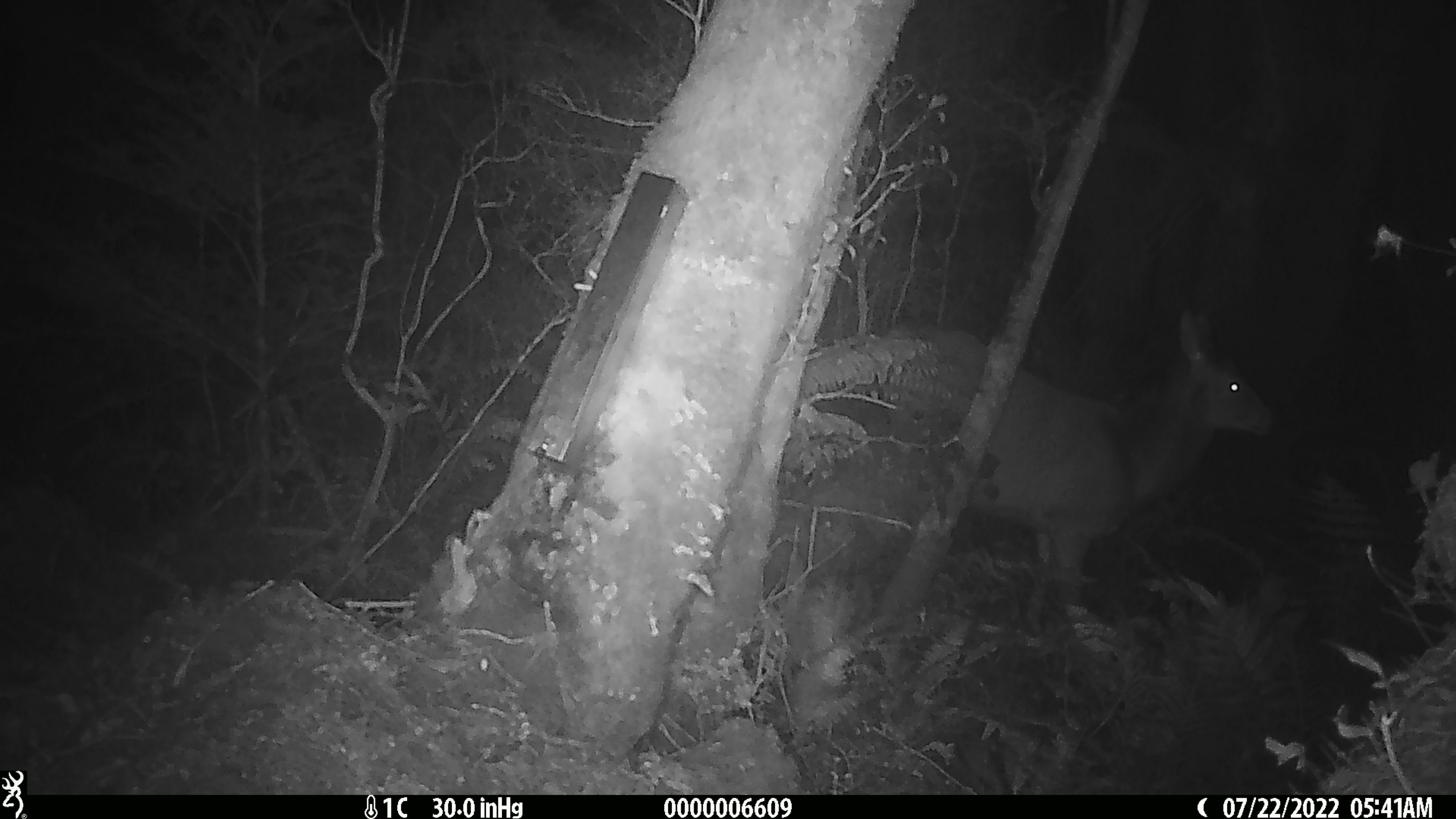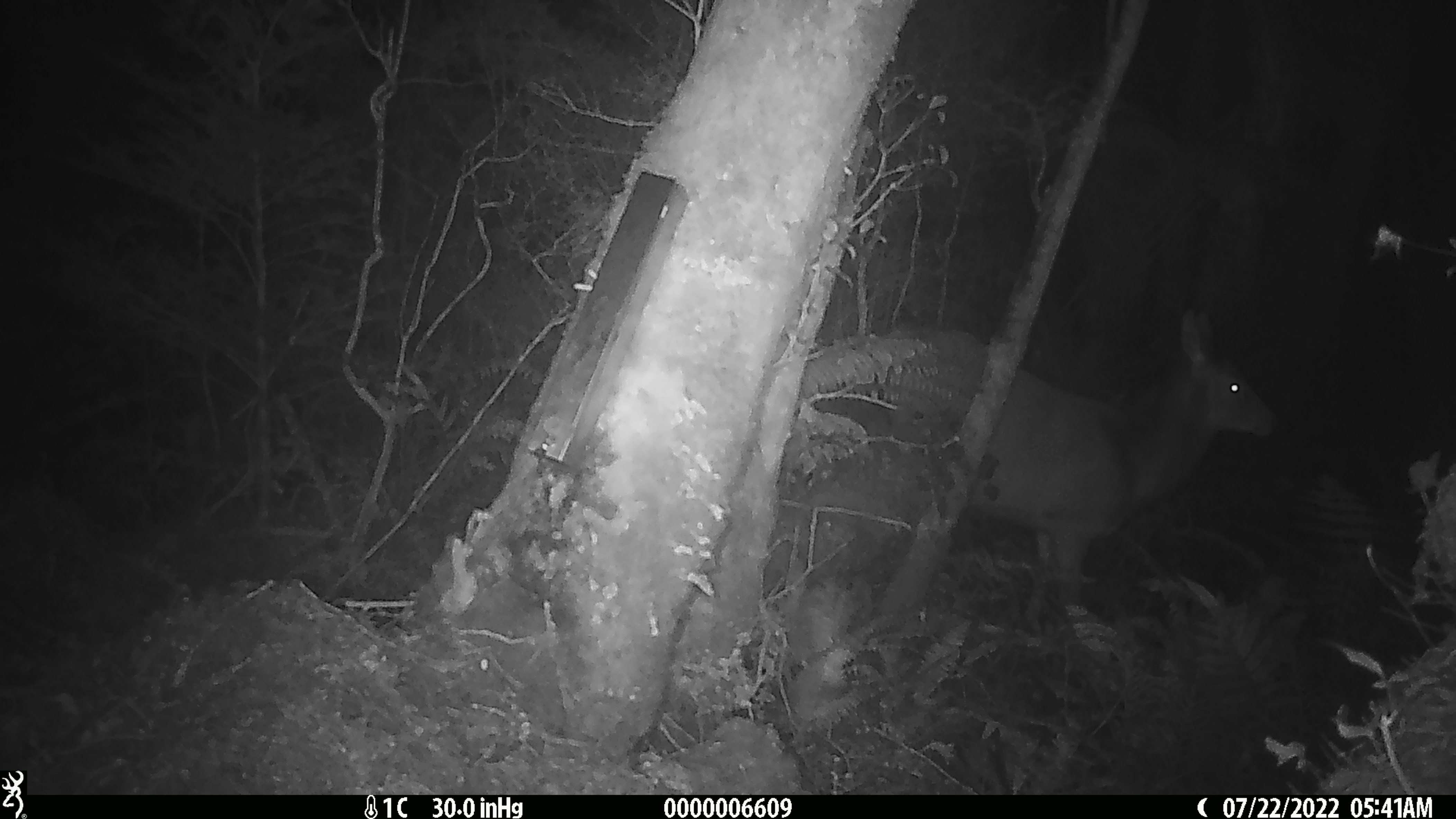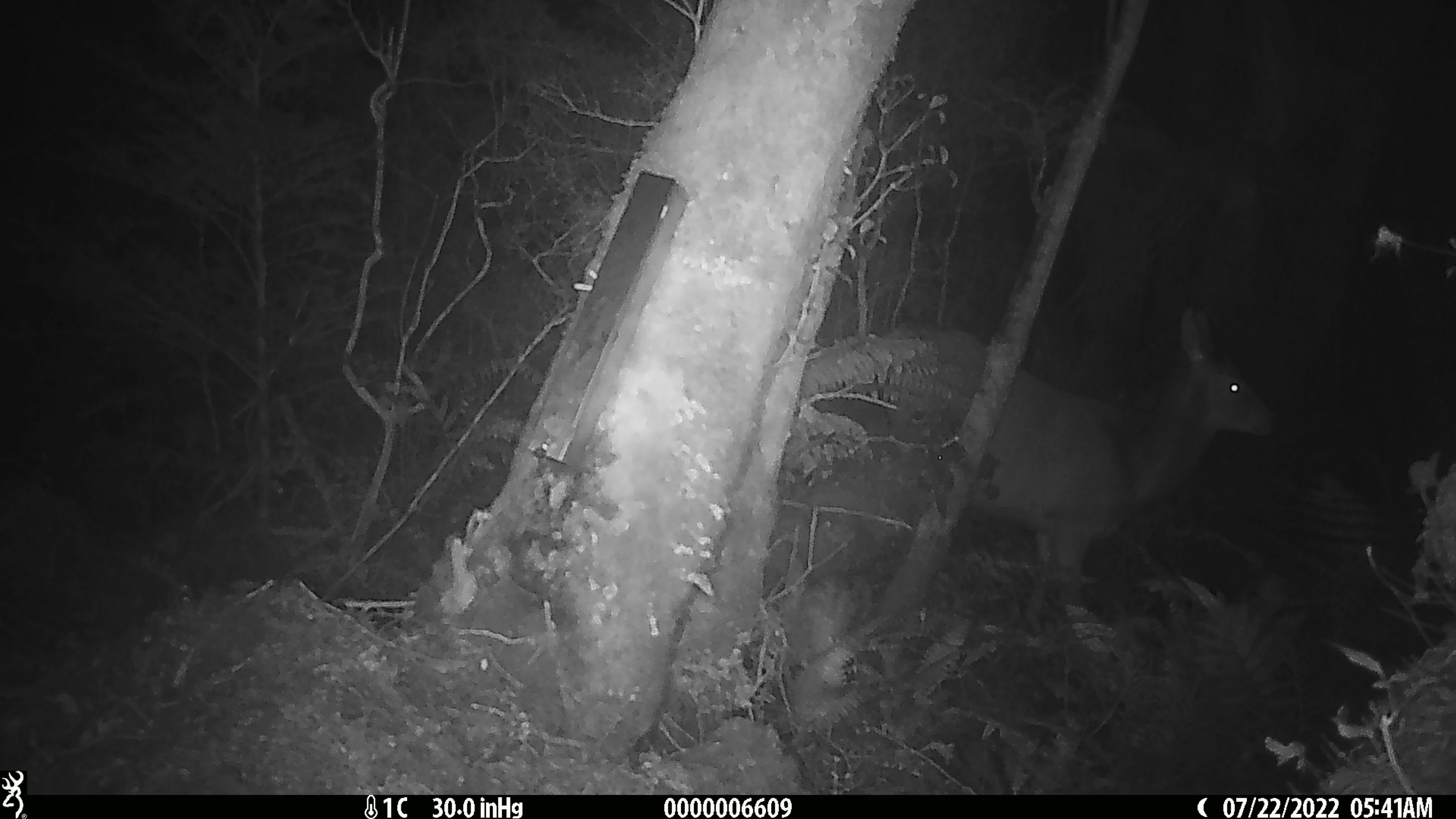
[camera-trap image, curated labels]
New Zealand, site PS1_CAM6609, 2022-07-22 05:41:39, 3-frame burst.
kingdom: Animalia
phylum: Chordata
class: Mammalia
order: Artiodactyla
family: Cervidae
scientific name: Cervidae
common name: deer